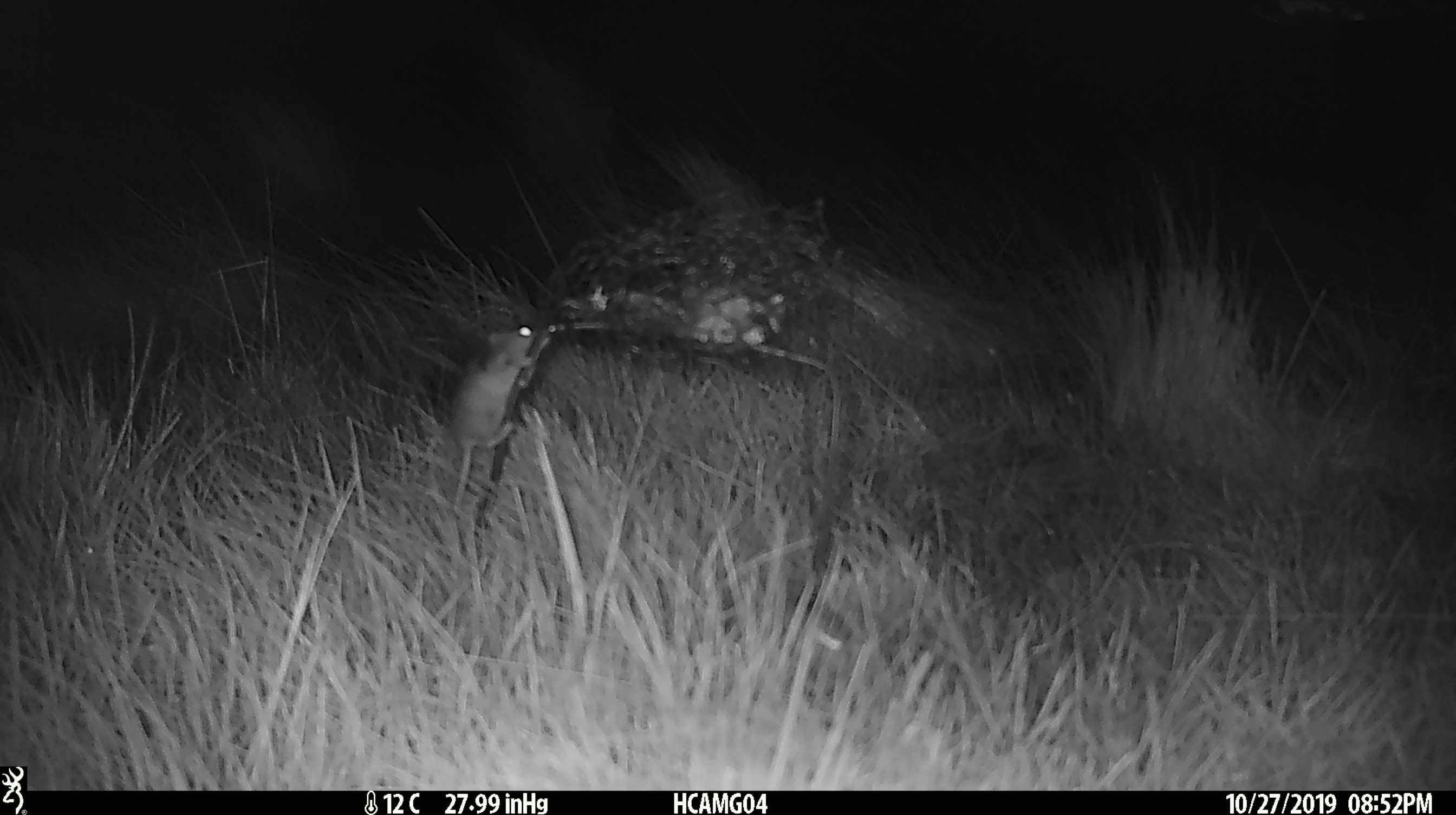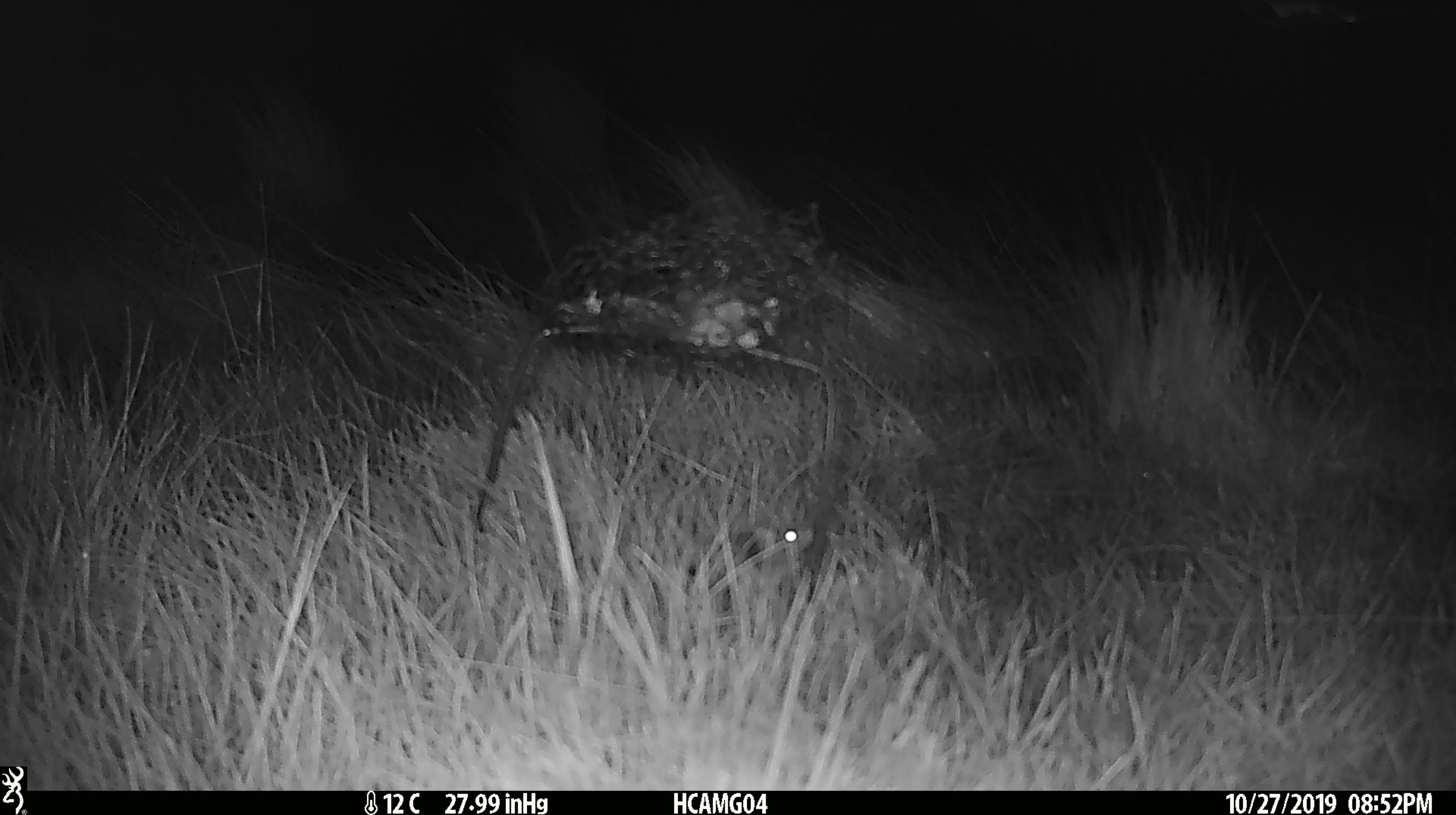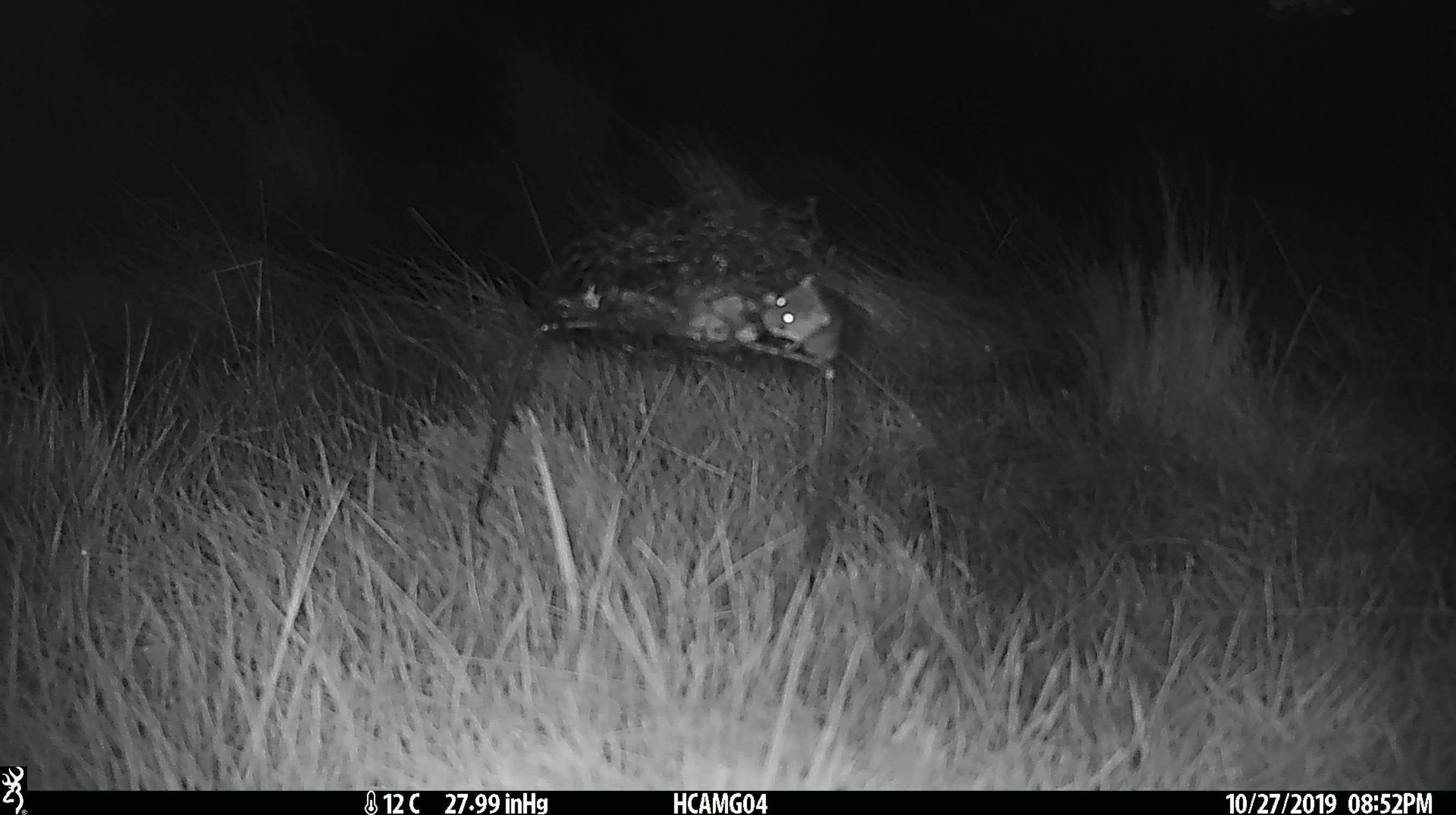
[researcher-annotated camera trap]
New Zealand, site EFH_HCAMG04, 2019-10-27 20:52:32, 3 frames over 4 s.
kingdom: Animalia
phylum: Chordata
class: Mammalia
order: Rodentia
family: Muridae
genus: Mus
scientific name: Mus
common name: mouse